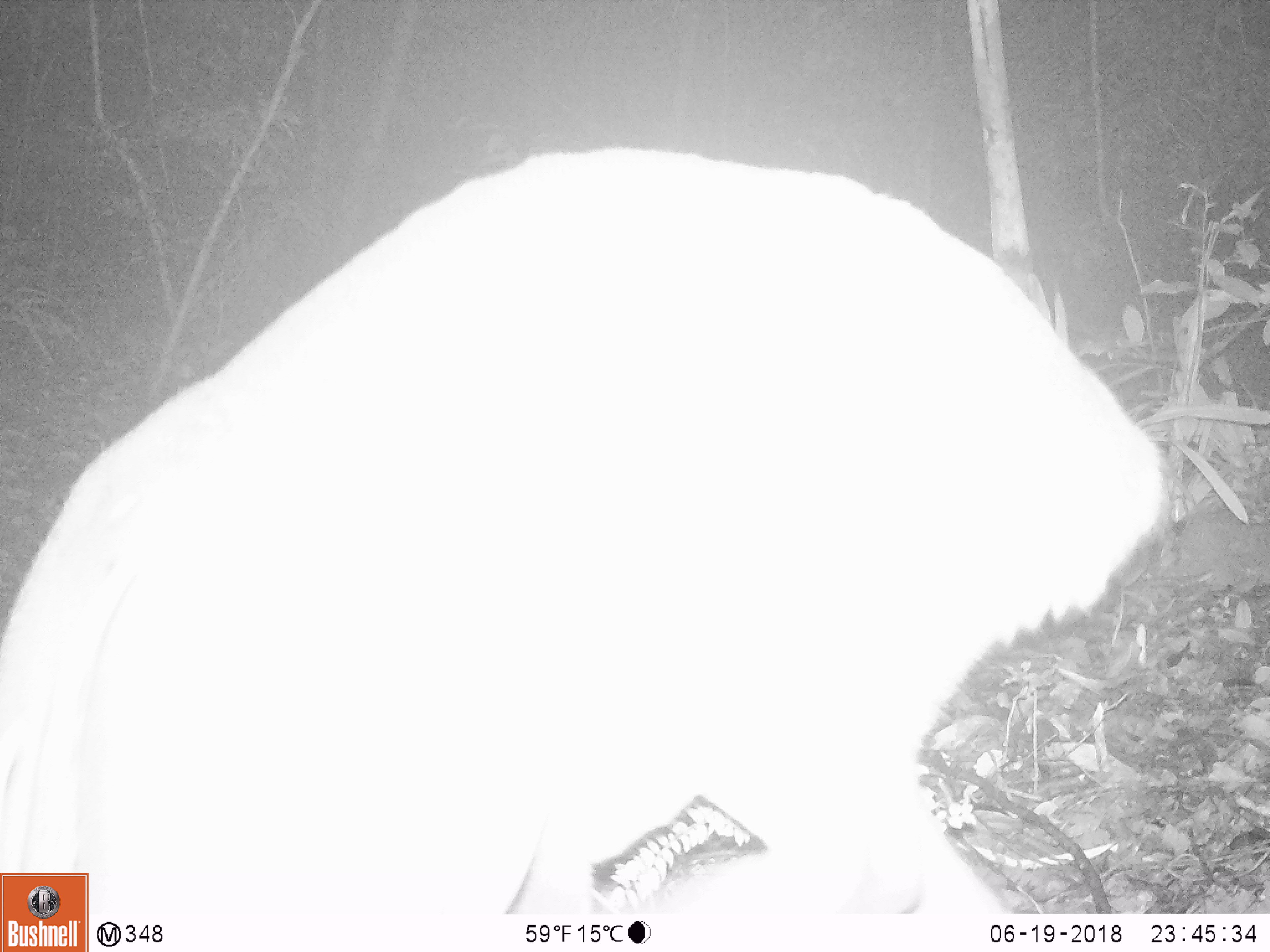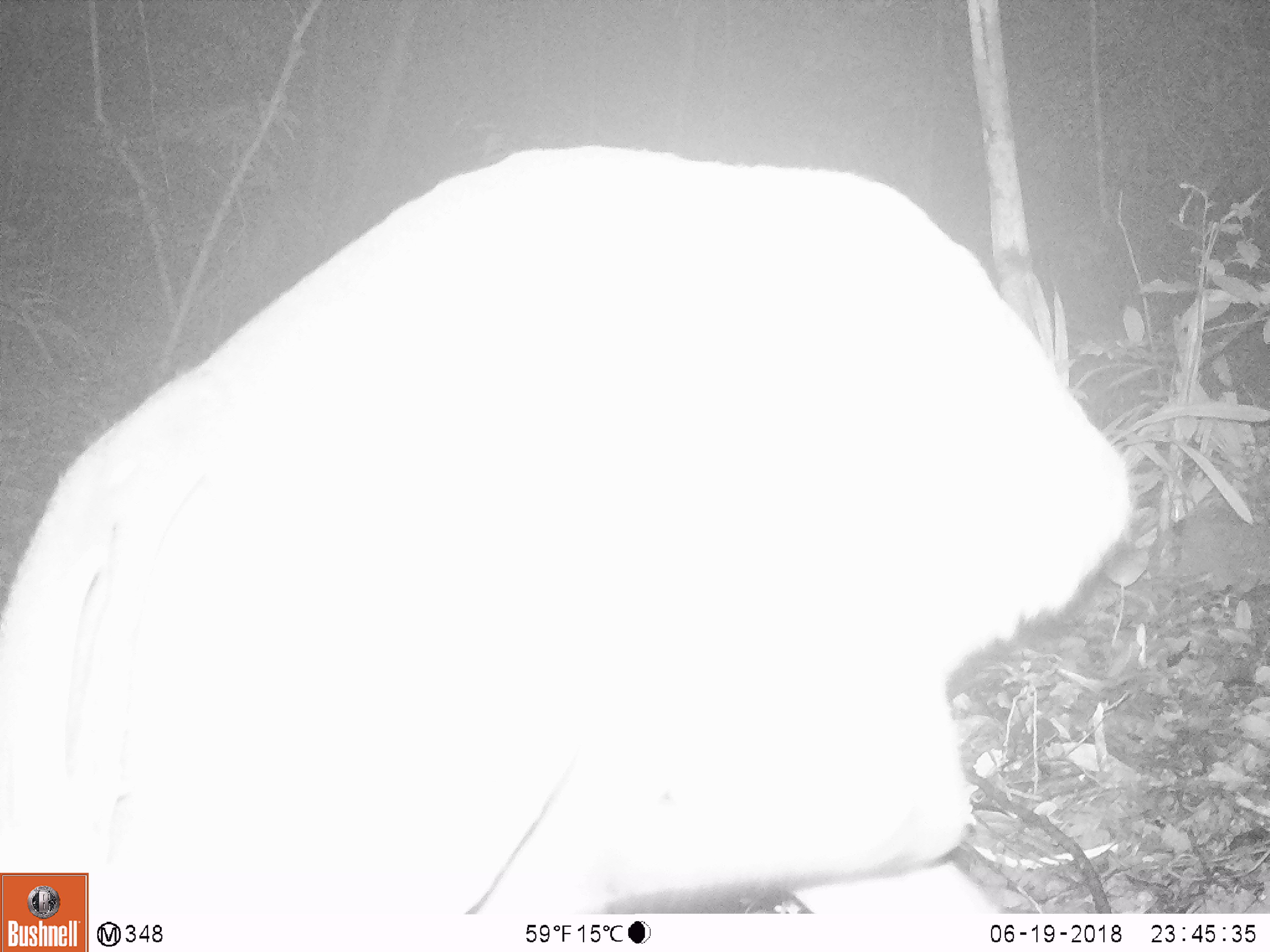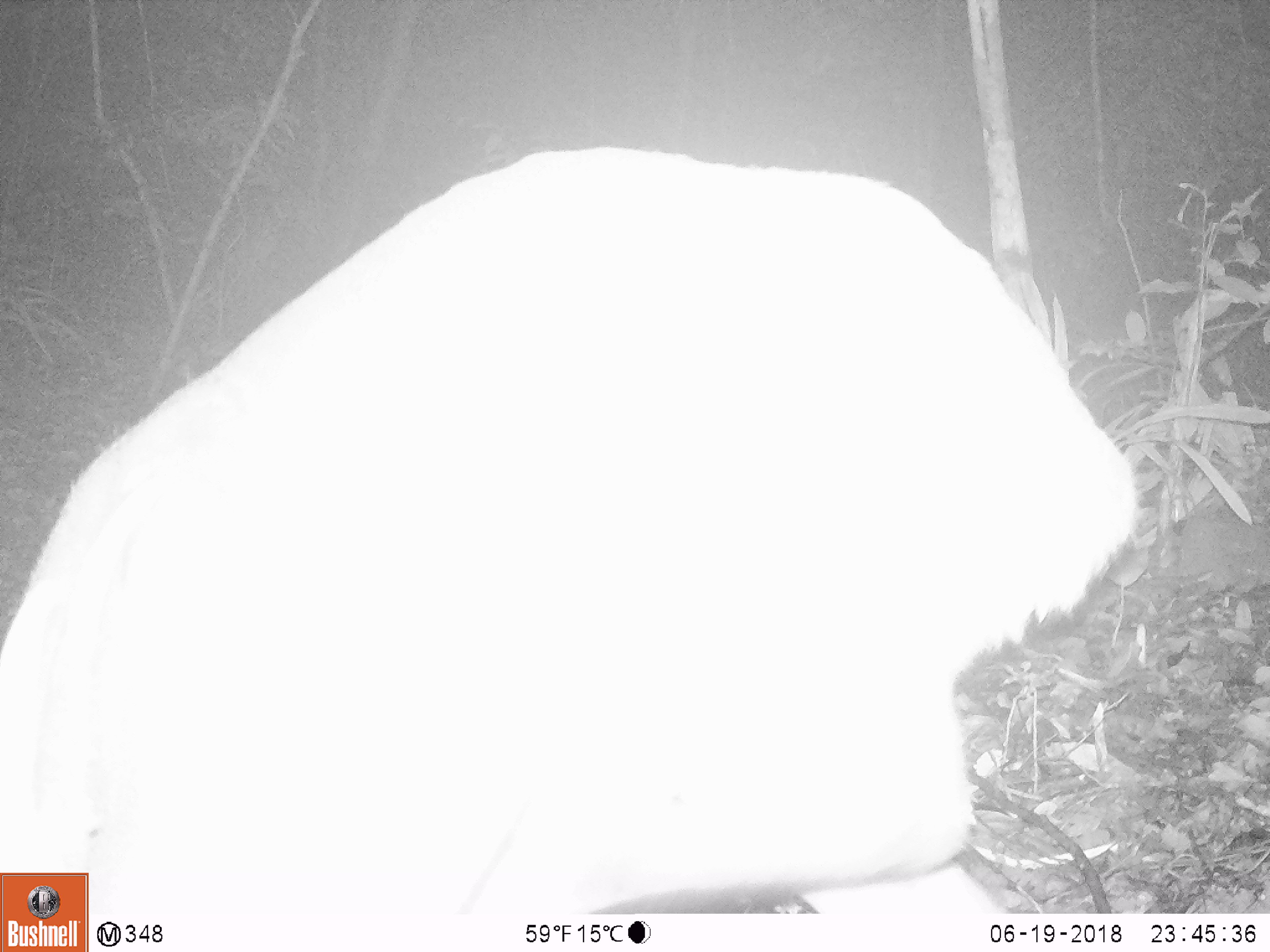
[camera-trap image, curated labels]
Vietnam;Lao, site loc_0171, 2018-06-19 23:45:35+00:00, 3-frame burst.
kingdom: Animalia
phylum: Chordata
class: Mammalia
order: Artiodactyla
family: Cervidae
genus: Muntiacus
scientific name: Muntiacus vuquangensis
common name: large-antlered muntjac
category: large antlered muntjac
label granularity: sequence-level